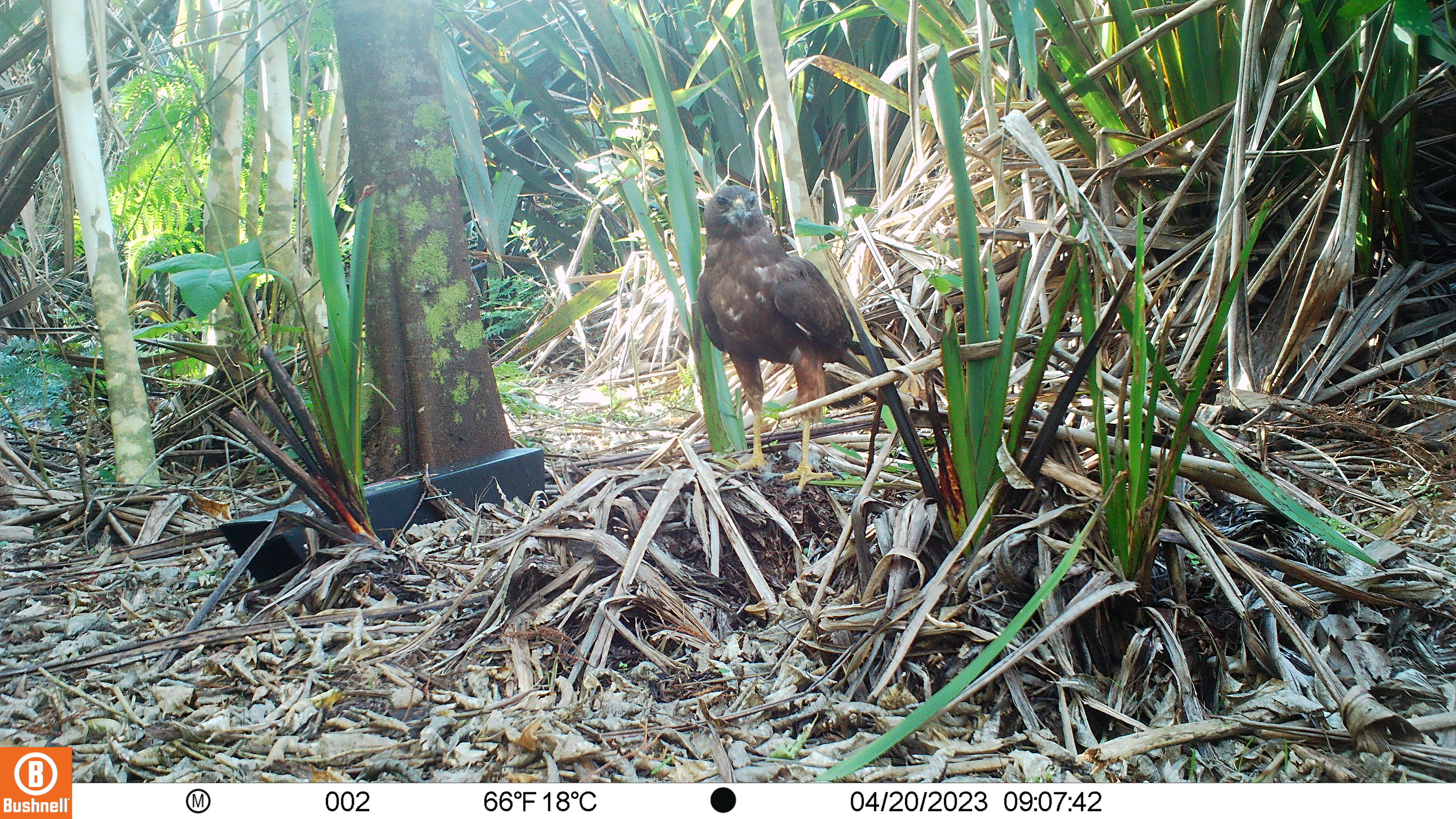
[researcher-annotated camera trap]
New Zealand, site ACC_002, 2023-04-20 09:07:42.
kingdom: Animalia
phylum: Chordata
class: Aves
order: Accipitriformes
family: Accipitridae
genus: Circus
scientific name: Circus approximans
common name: swamp harrier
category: harrier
Harrier (swamp harrier) (Circus approximans).